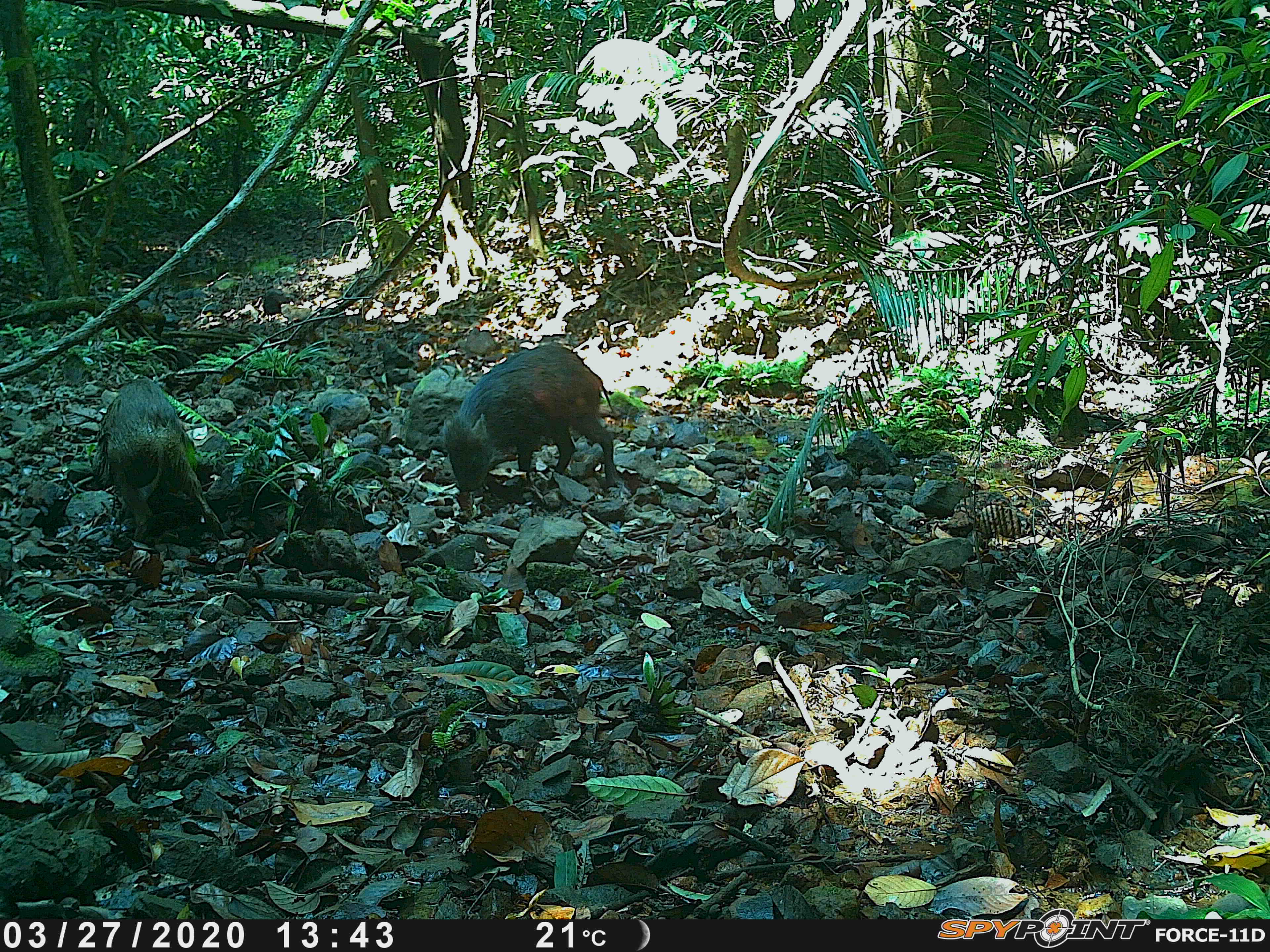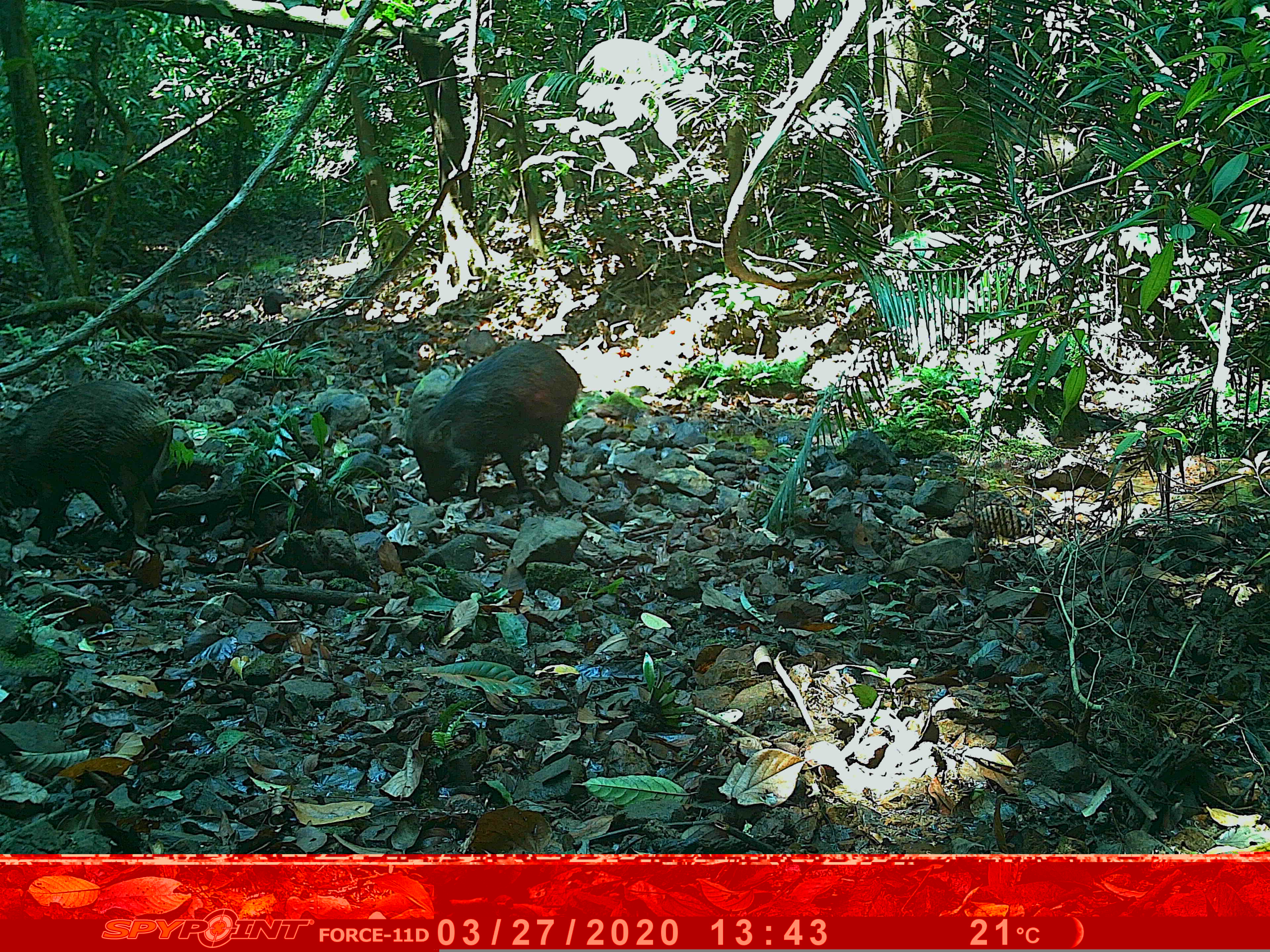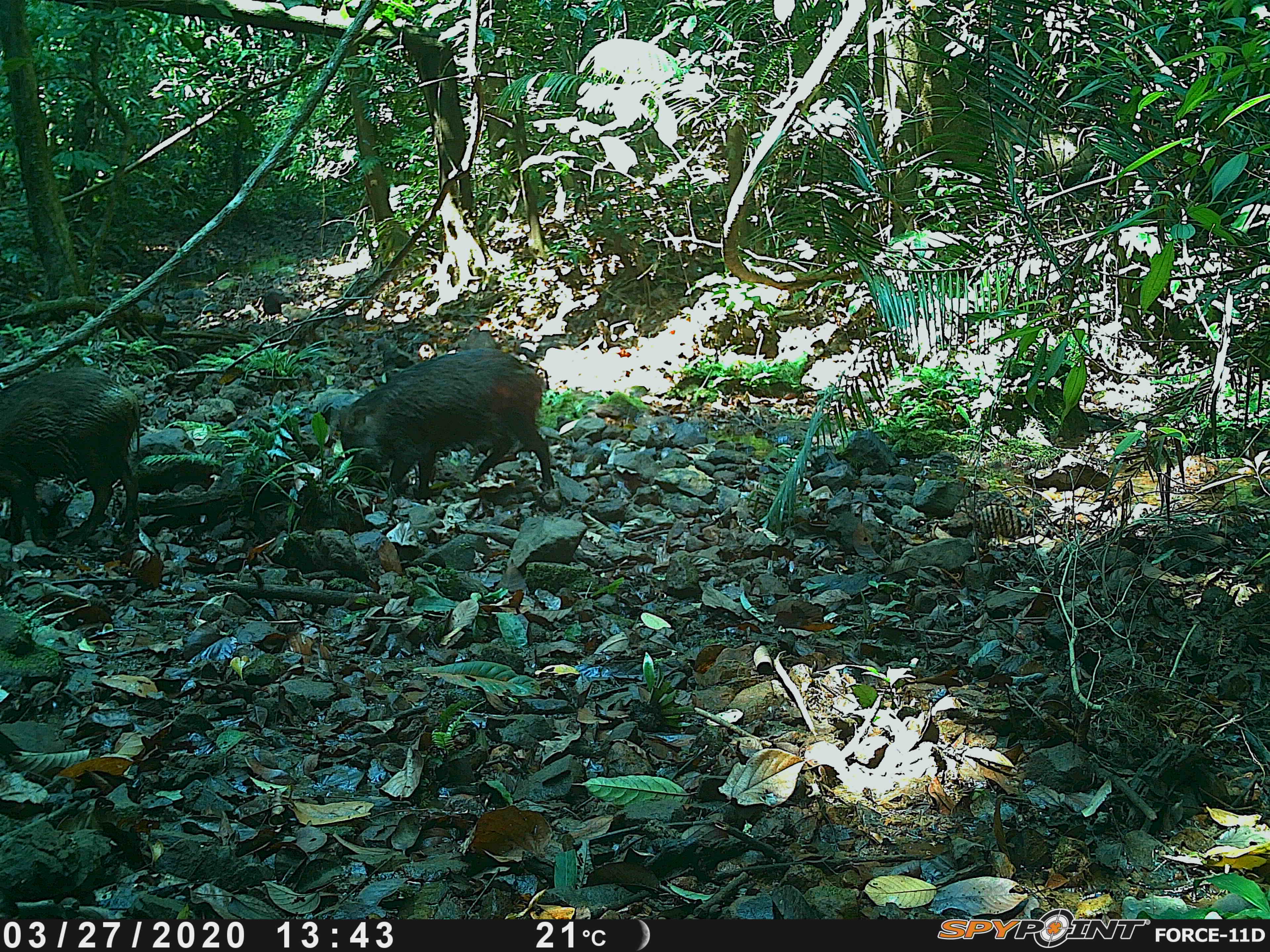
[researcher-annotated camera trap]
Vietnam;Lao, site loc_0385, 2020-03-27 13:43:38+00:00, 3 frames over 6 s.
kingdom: Animalia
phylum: Chordata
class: Mammalia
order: Artiodactyla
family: Suidae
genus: Sus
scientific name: Sus scrofa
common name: eurasian wild pig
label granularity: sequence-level